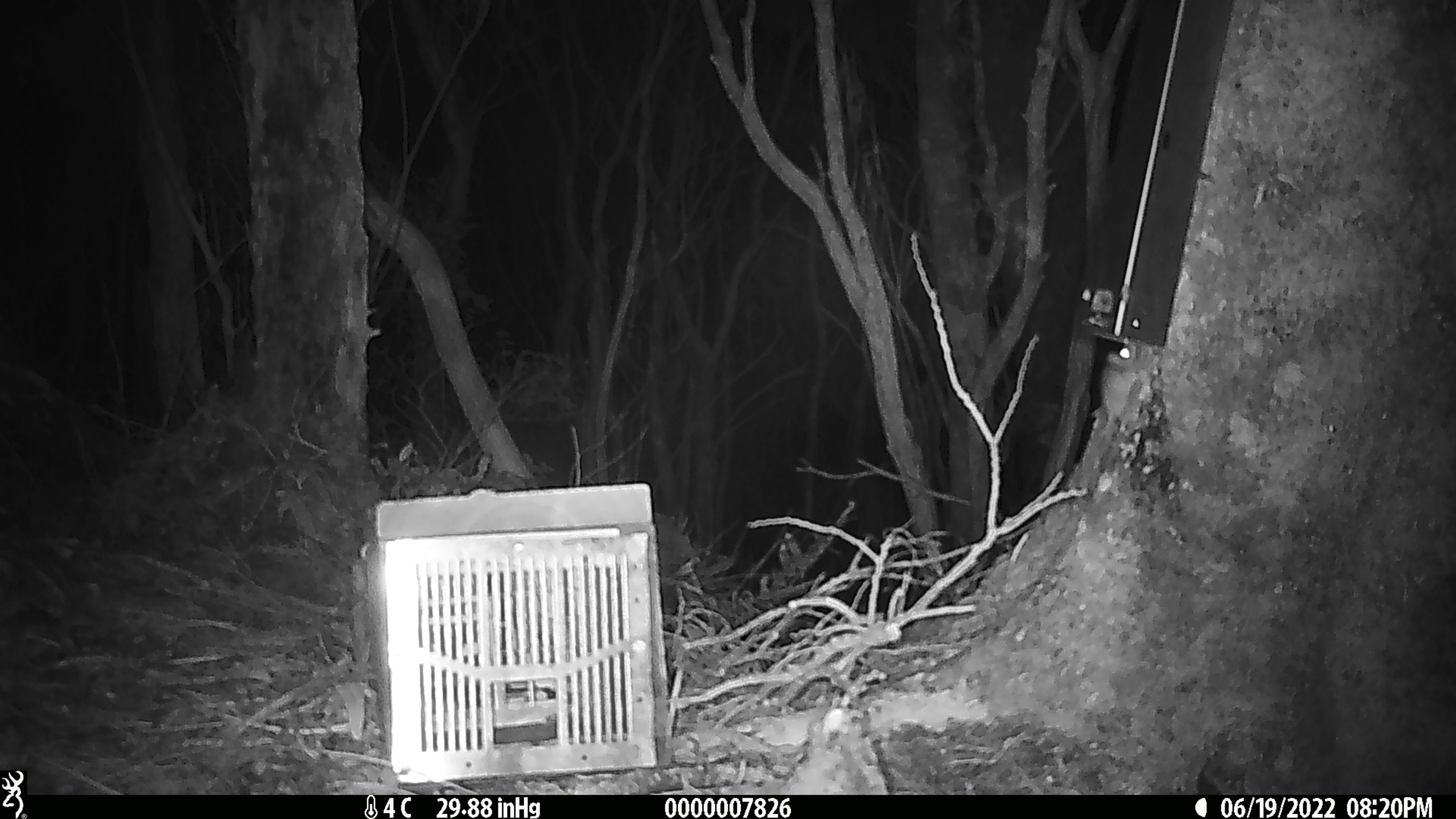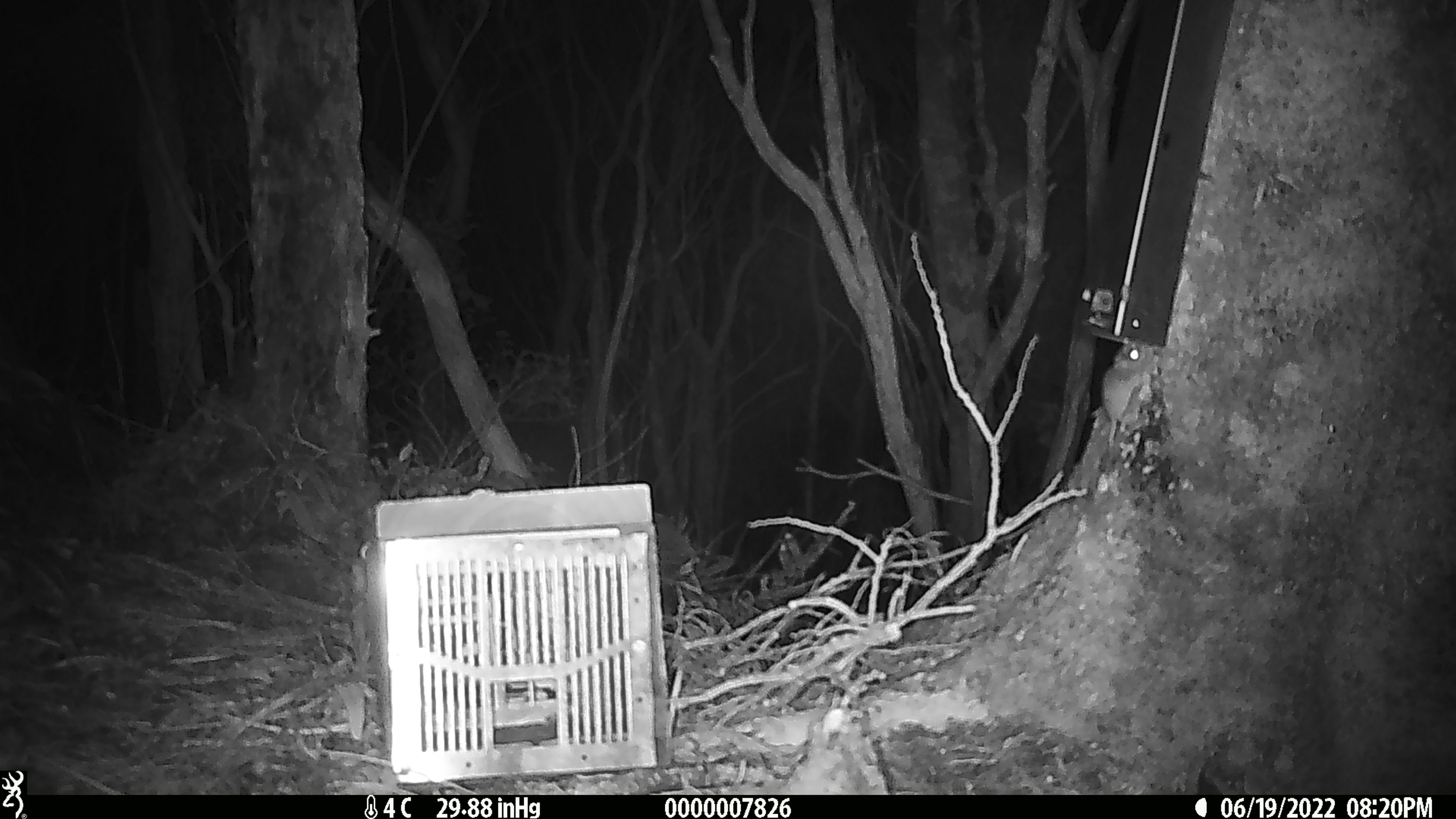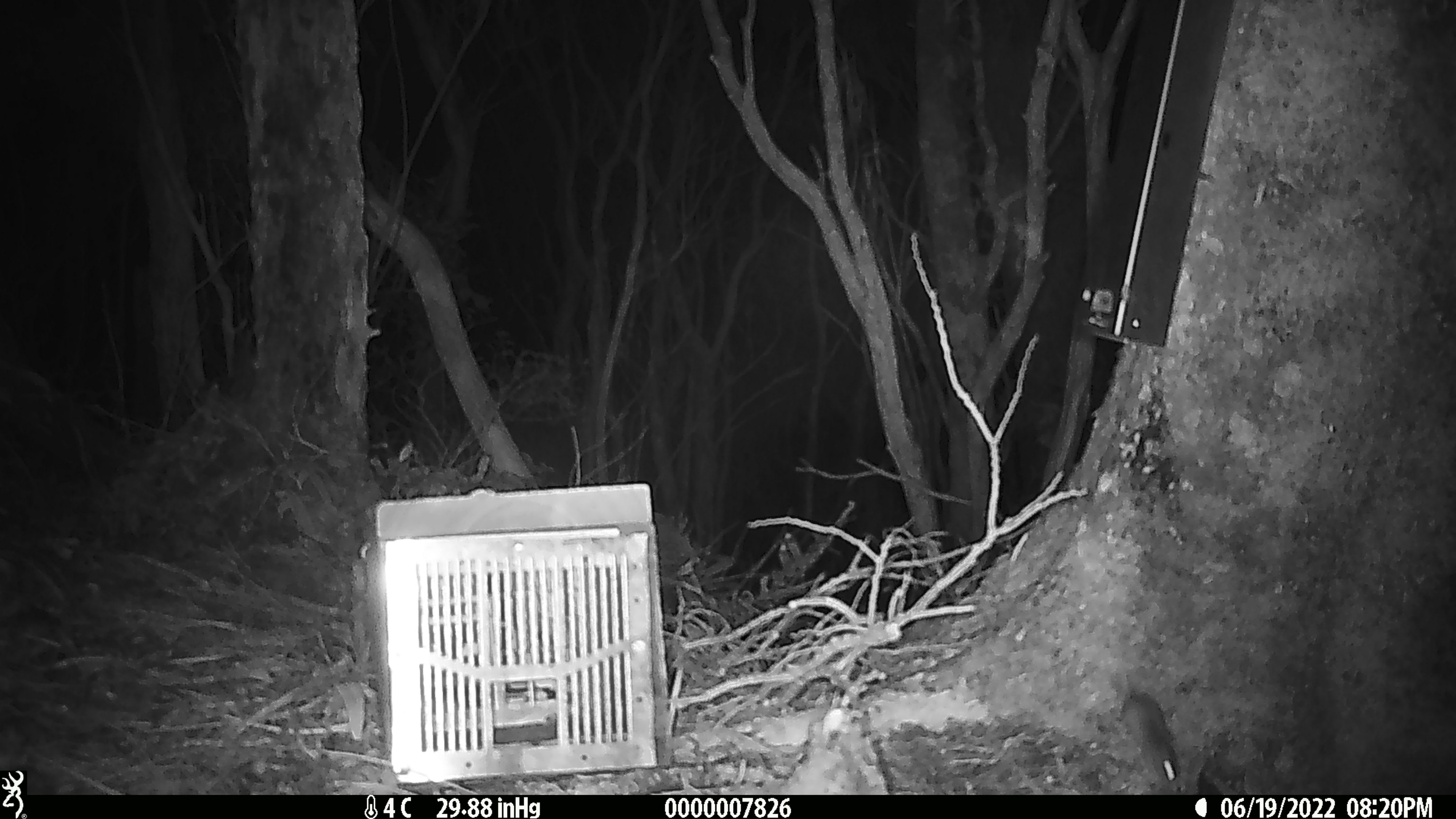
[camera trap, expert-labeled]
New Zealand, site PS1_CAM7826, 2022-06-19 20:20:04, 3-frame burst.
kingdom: Animalia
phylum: Chordata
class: Mammalia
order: Rodentia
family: Muridae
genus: Mus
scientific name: Mus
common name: mouse